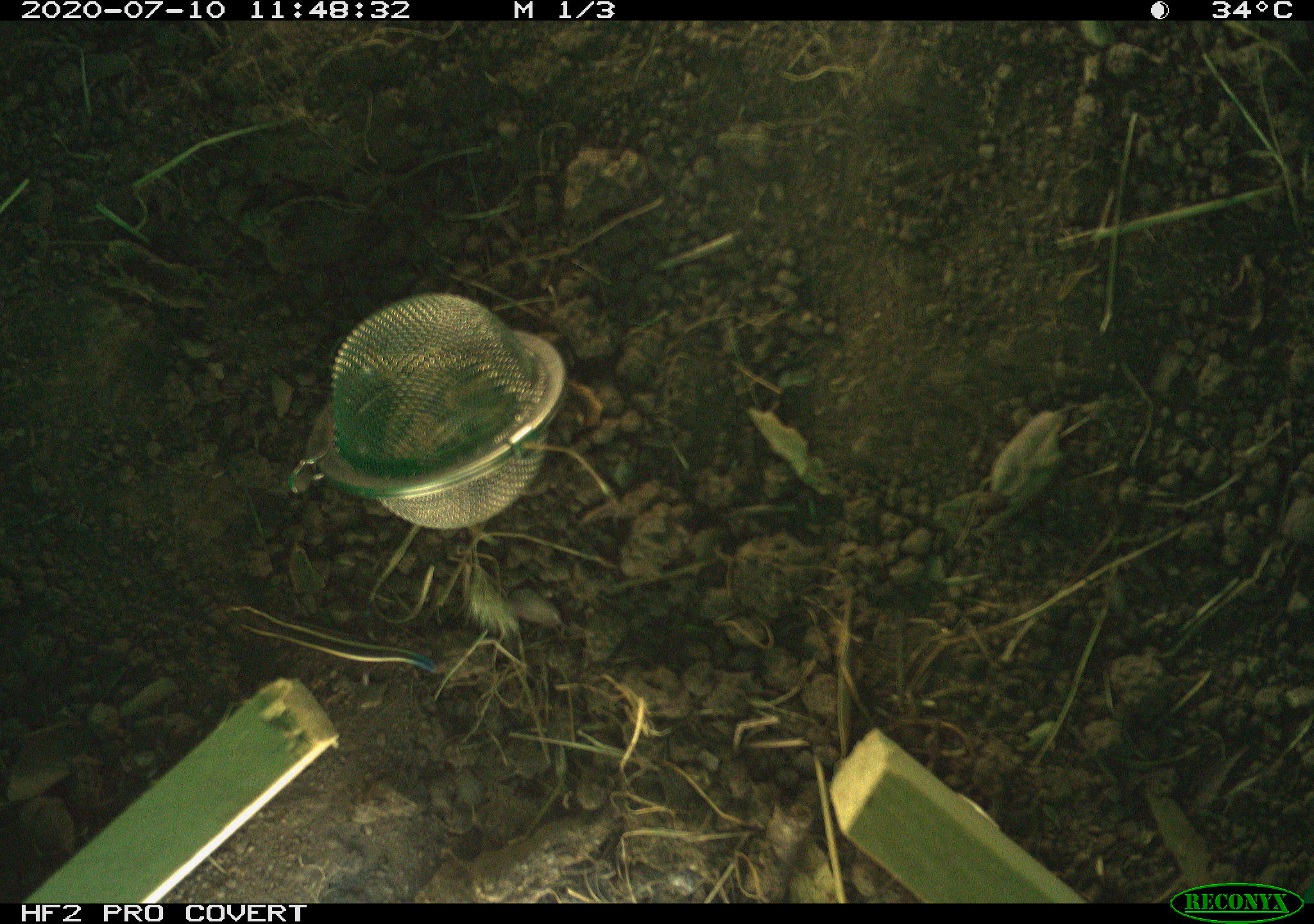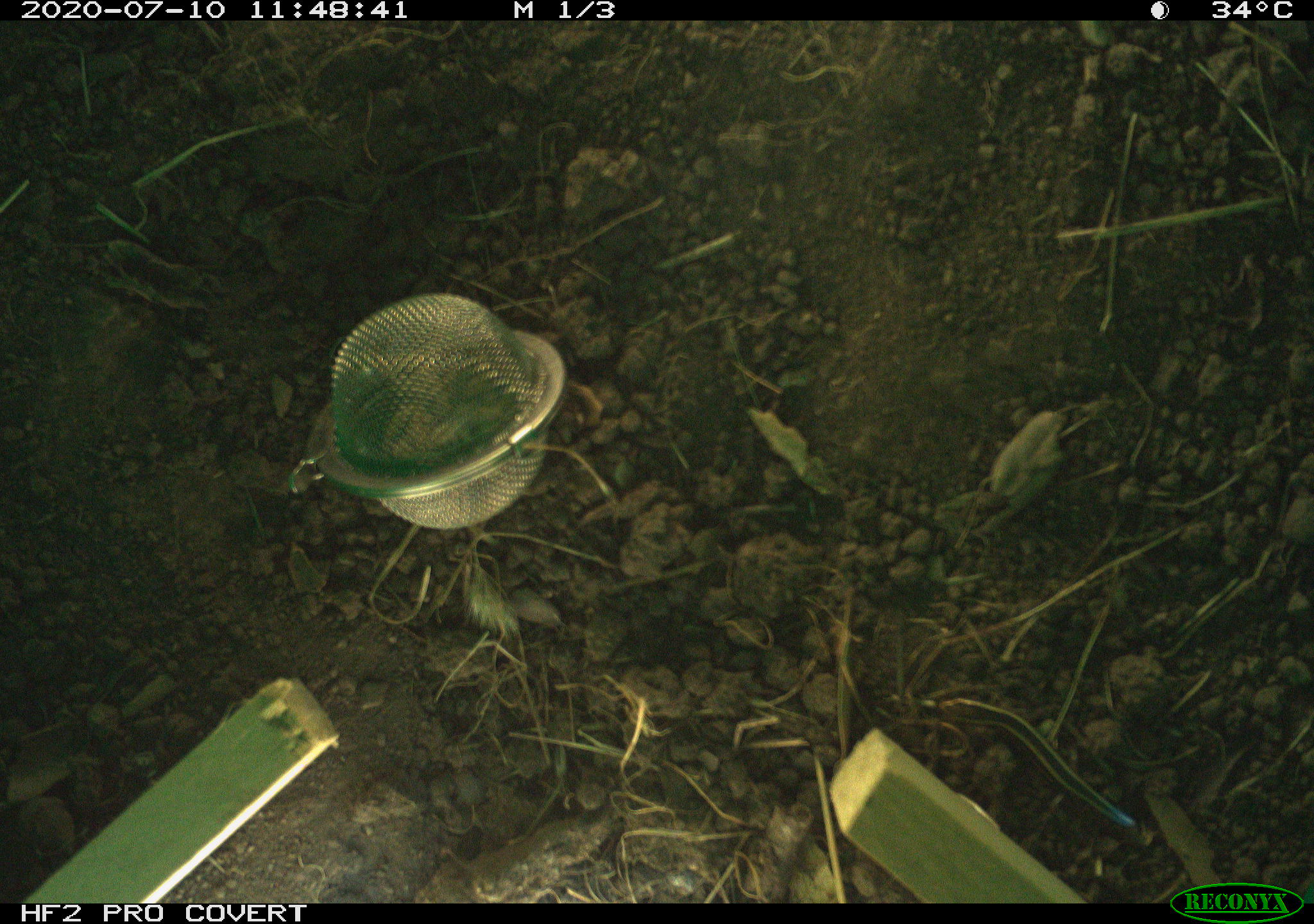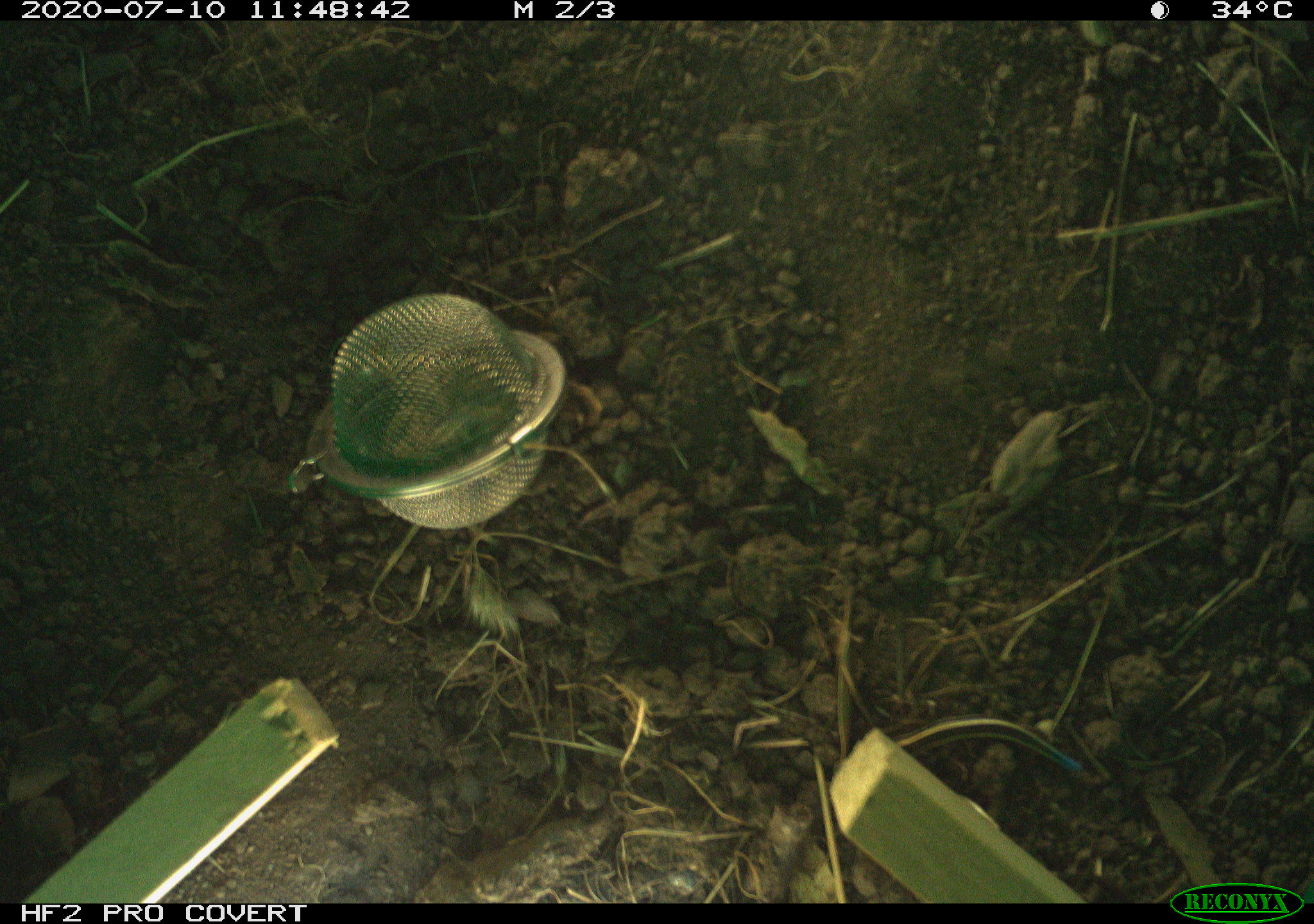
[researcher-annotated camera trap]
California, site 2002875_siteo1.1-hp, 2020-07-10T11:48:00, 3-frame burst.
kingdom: Animalia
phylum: Chordata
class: Reptilia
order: Squamata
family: Scincidae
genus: Plestiodon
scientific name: Plestiodon skiltonianus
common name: western skink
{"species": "western skink (Plestiodon skiltonianus)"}